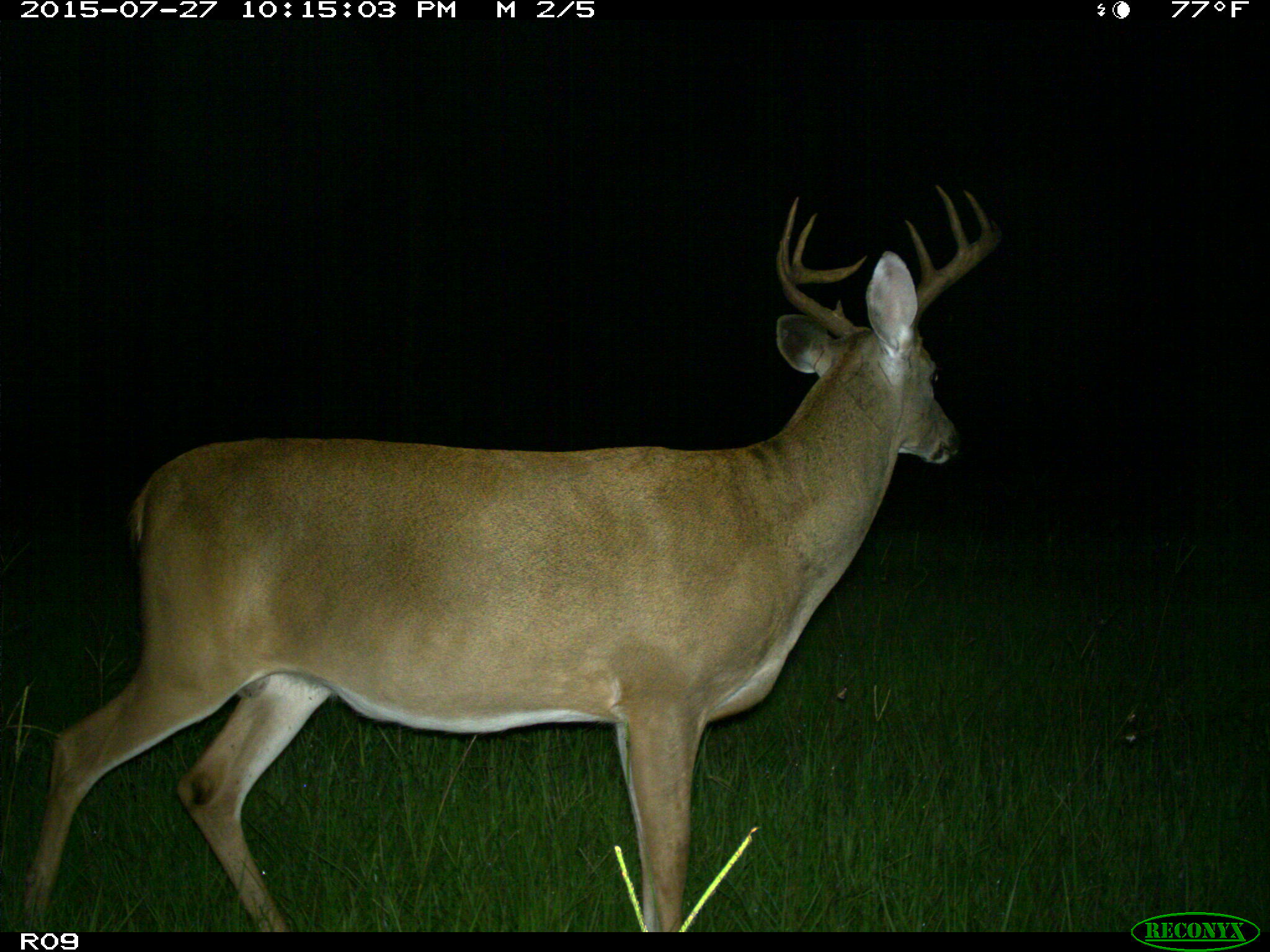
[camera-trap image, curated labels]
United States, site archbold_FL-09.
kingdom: Animalia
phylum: Chordata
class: Mammalia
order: Artiodactyla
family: Cervidae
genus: Odocoileus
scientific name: Odocoileus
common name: deer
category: unidentified deer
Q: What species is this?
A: Unidentified deer (deer) (Odocoileus).